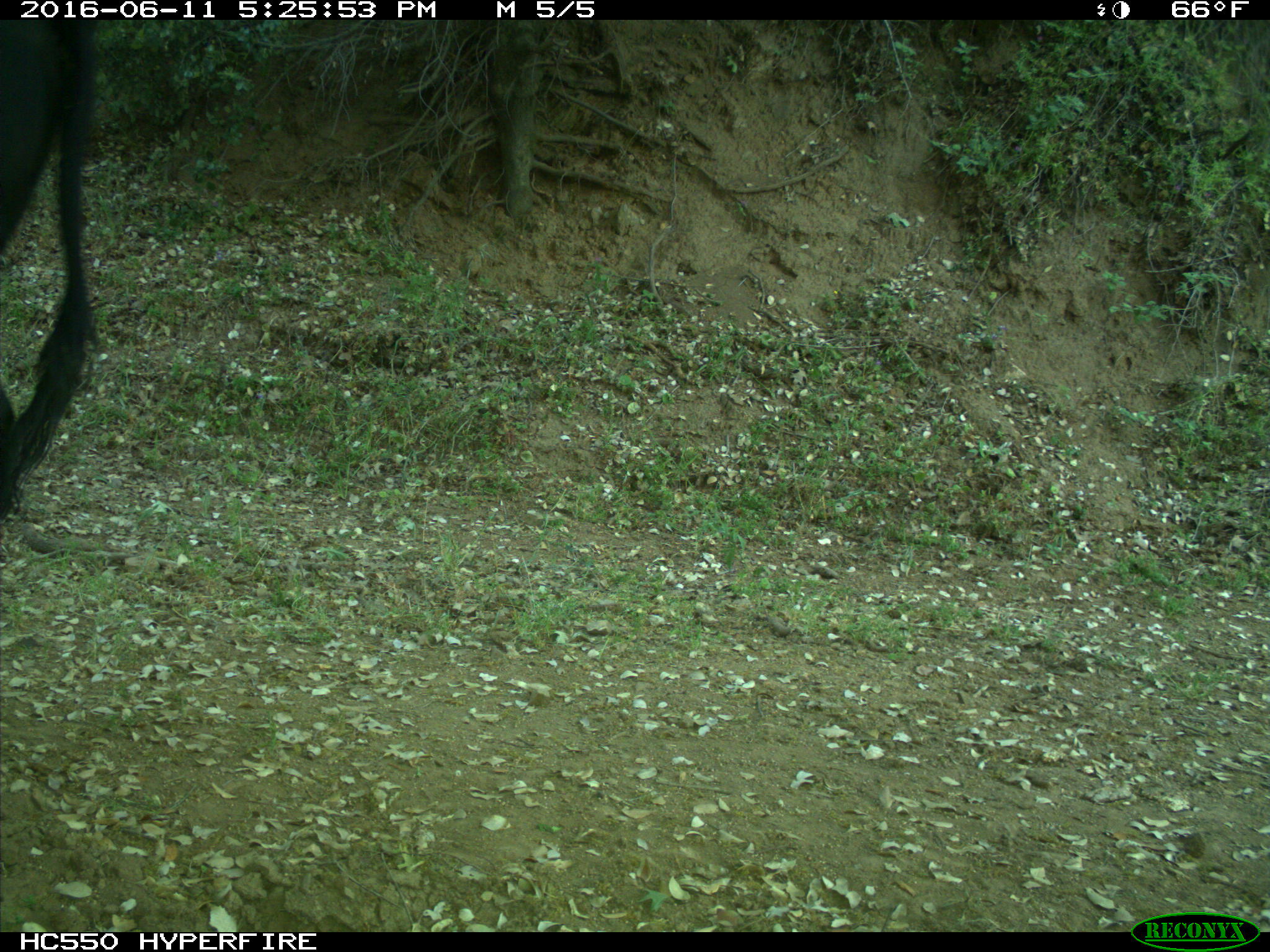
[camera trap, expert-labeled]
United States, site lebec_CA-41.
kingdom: Animalia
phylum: Chordata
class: Mammalia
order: Artiodactyla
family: Bovidae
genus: Bos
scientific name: Bos taurus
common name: domestic cow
Bos taurus (domestic cow).